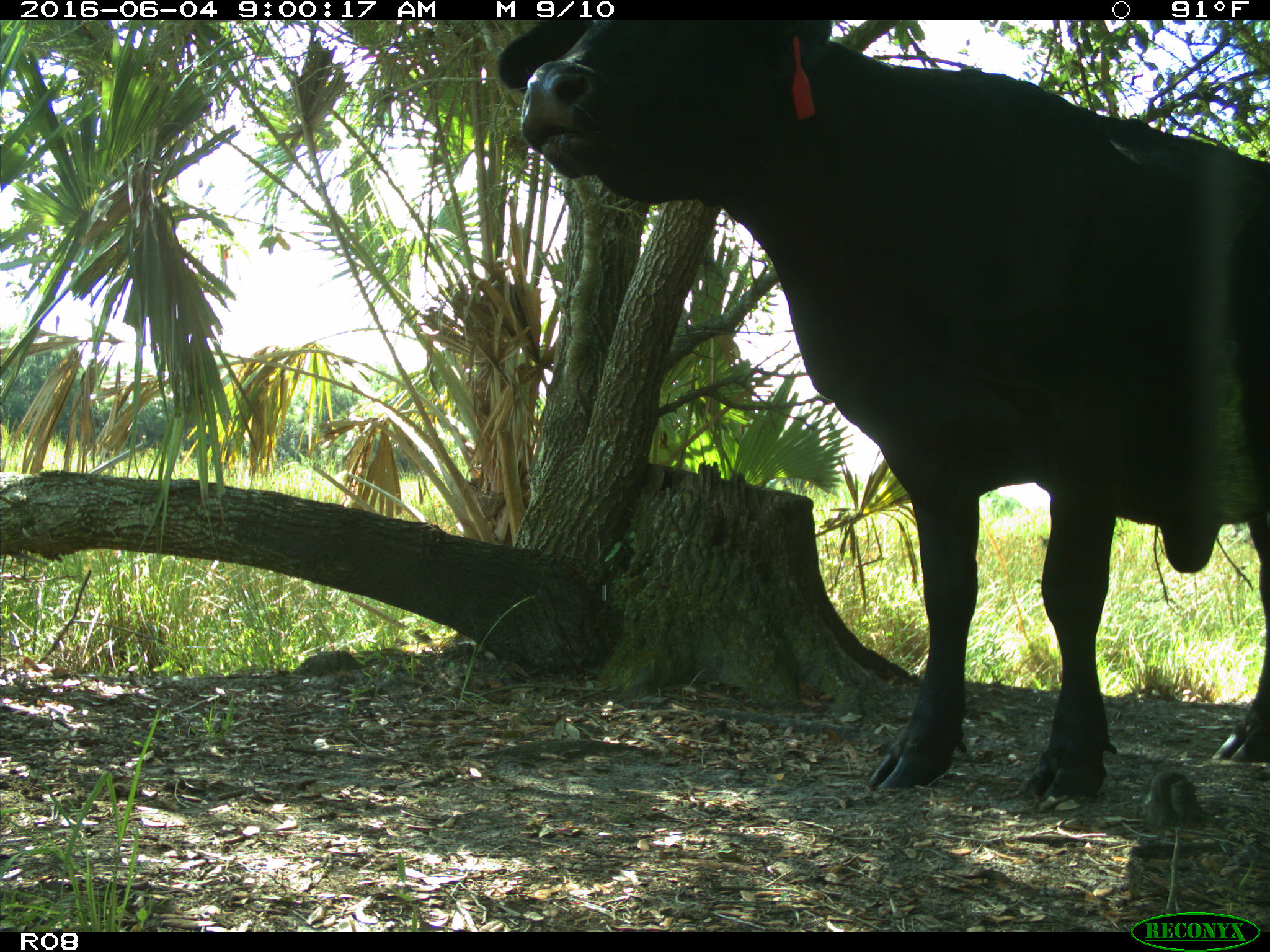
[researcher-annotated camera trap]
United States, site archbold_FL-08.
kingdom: Animalia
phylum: Chordata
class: Mammalia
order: Artiodactyla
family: Bovidae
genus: Bos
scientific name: Bos taurus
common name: domestic cow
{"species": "Bos taurus (domestic cow)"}